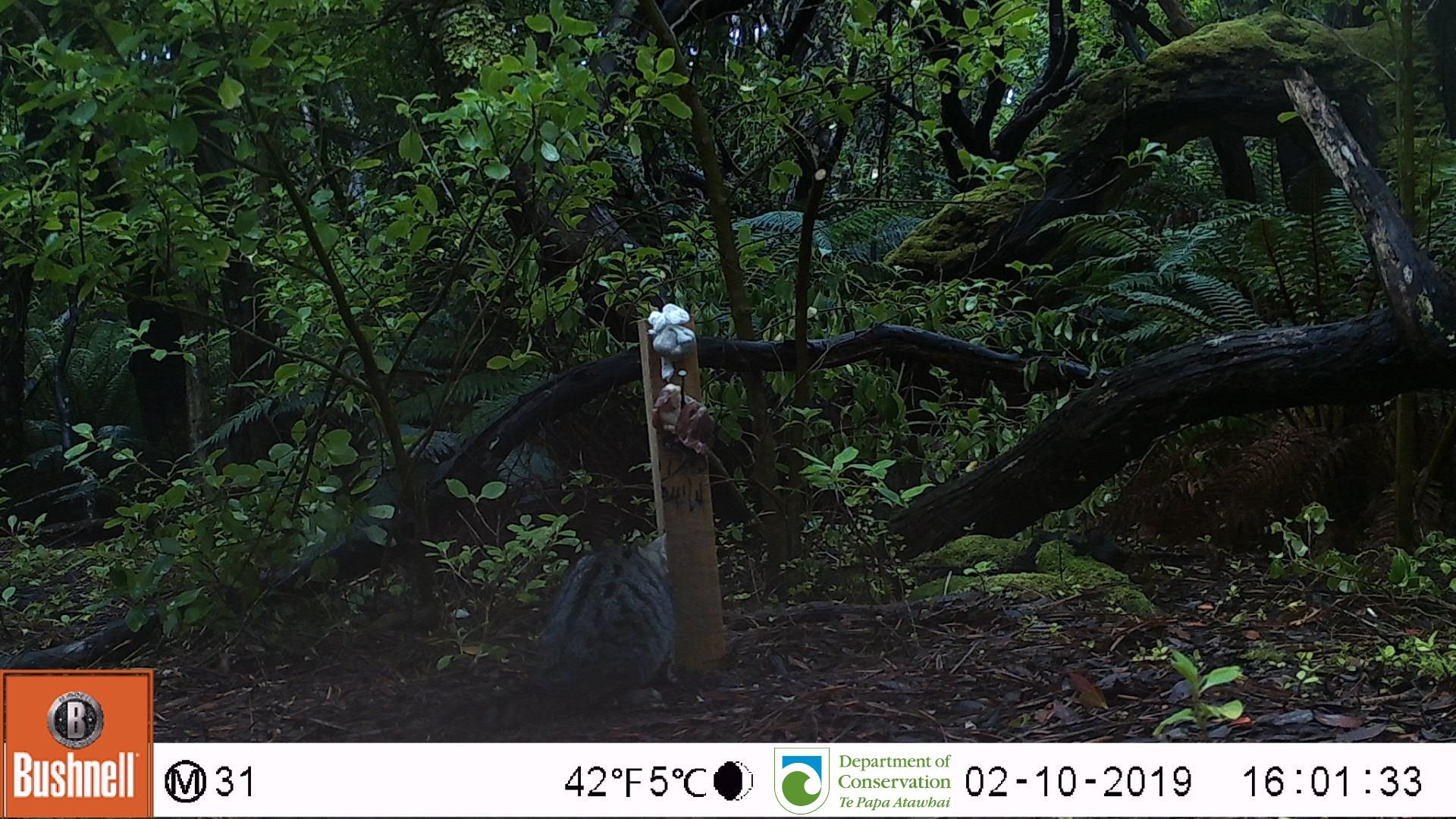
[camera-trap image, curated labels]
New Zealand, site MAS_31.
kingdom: Animalia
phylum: Chordata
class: Mammalia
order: Carnivora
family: Felidae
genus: Felis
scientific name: Felis catus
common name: domestic cat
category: cat